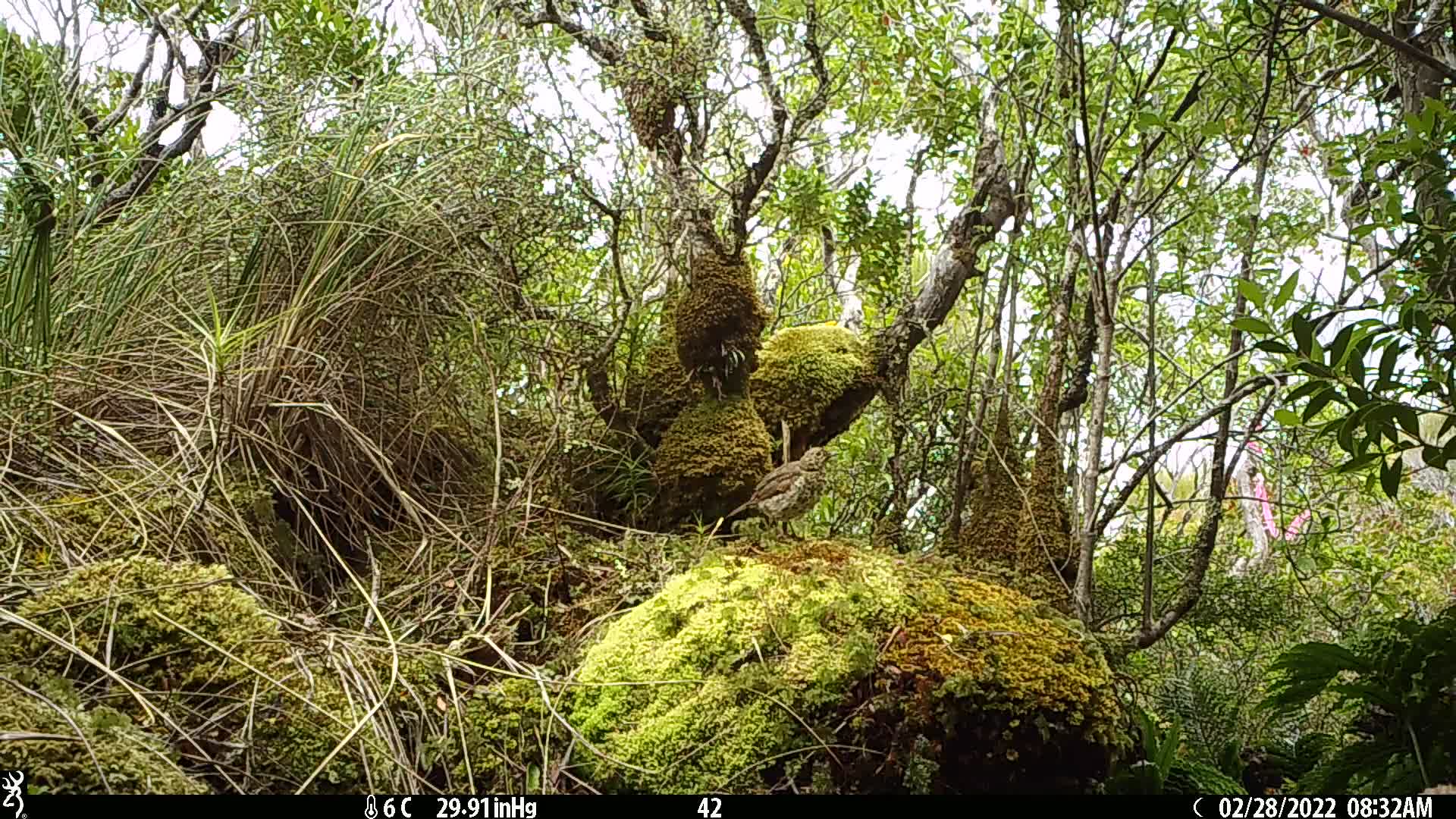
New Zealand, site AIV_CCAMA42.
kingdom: Animalia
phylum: Chordata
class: Aves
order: Passeriformes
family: Turdidae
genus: Turdus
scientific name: Turdus philomelos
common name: song thrush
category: thrush